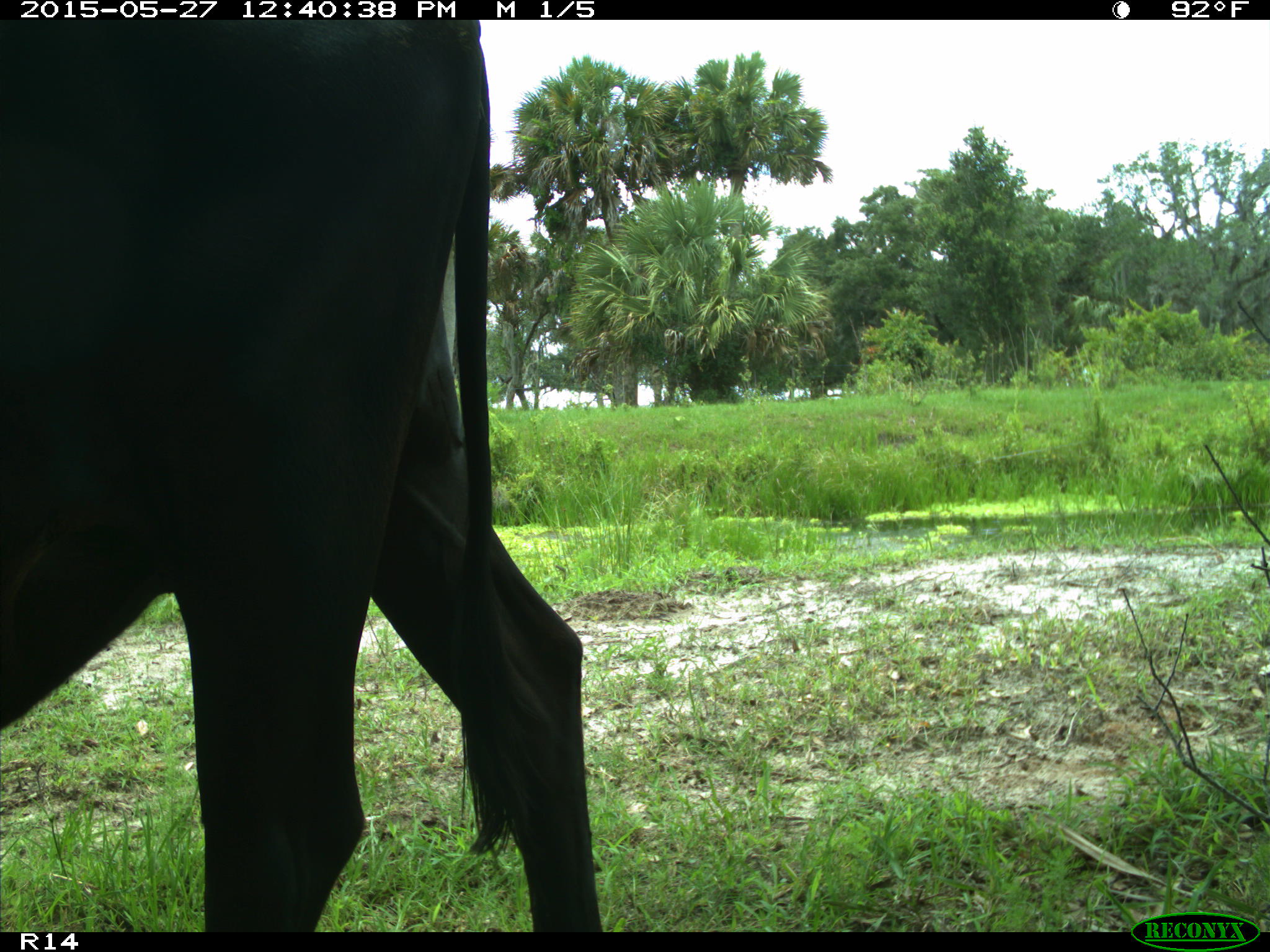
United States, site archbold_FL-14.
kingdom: Animalia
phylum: Chordata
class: Mammalia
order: Artiodactyla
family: Bovidae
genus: Bos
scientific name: Bos taurus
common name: domestic cow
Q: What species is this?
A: Bos taurus (domestic cow).